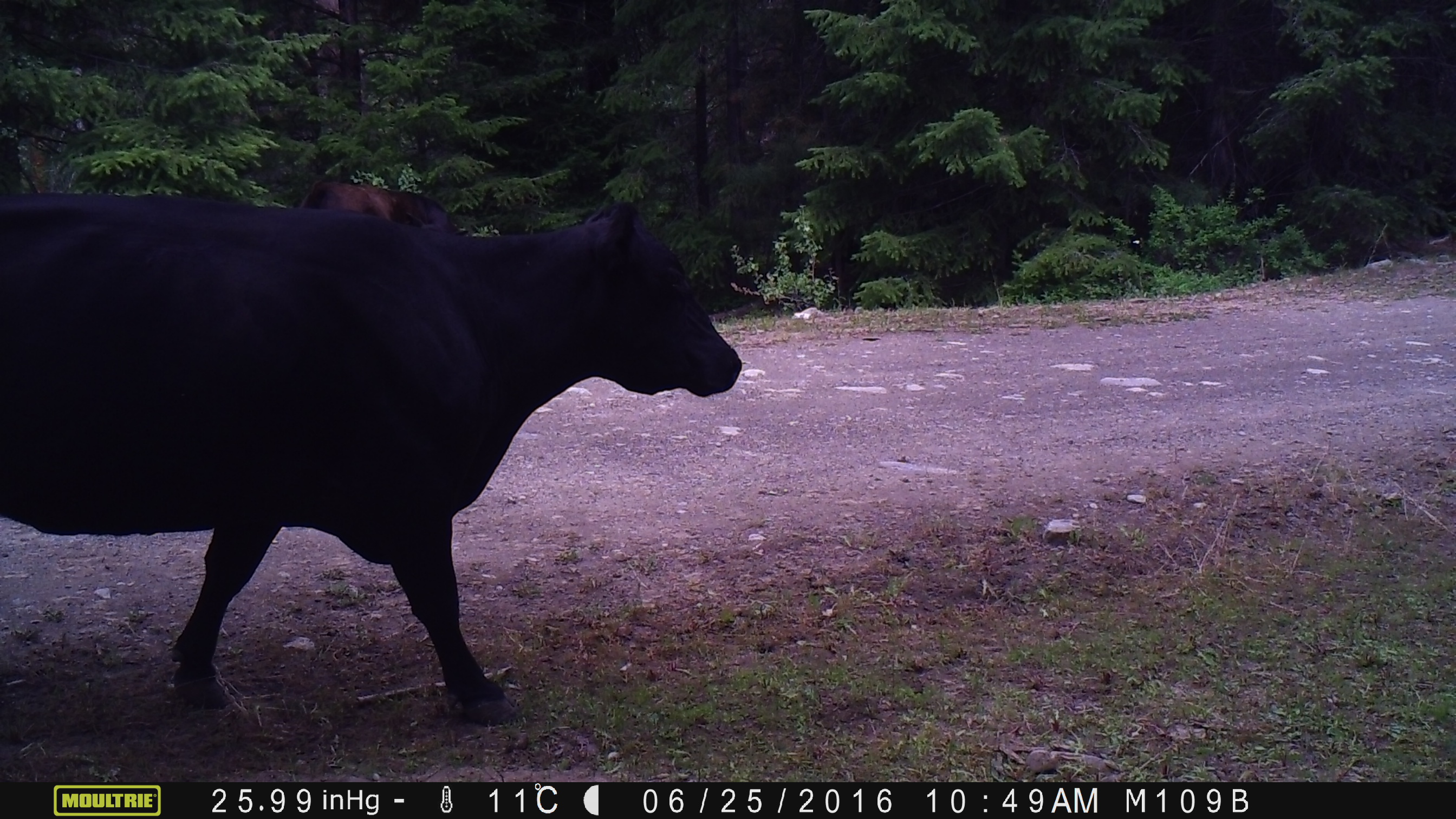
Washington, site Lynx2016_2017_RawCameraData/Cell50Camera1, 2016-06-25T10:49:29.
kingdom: Animalia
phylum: Chordata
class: Mammalia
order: Artiodactyla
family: Bovidae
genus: Bos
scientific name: Bos taurus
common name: domestic cattle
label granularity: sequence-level